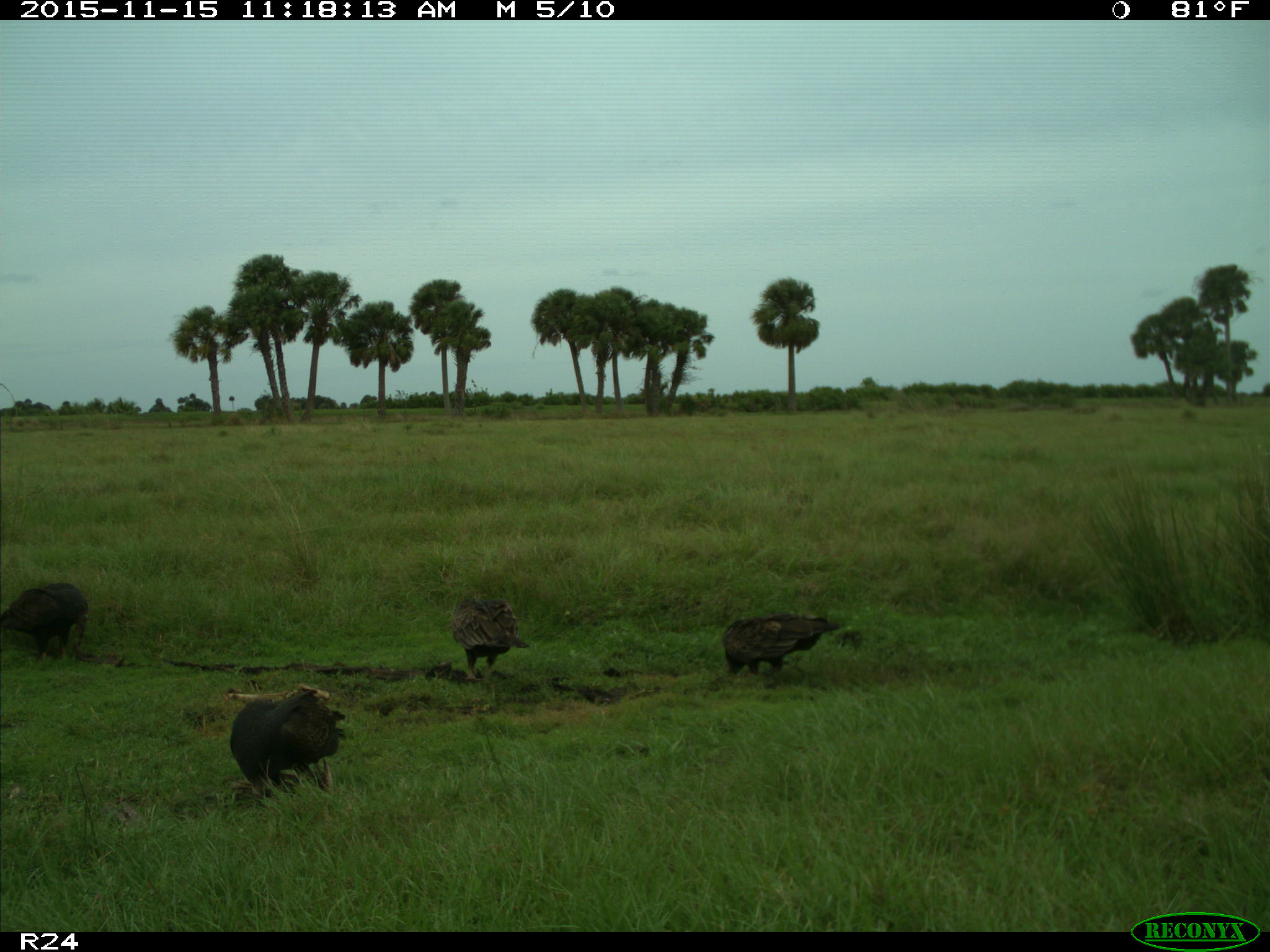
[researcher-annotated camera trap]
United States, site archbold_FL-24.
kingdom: Animalia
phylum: Chordata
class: Aves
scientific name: Aves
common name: birds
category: unidentified bird